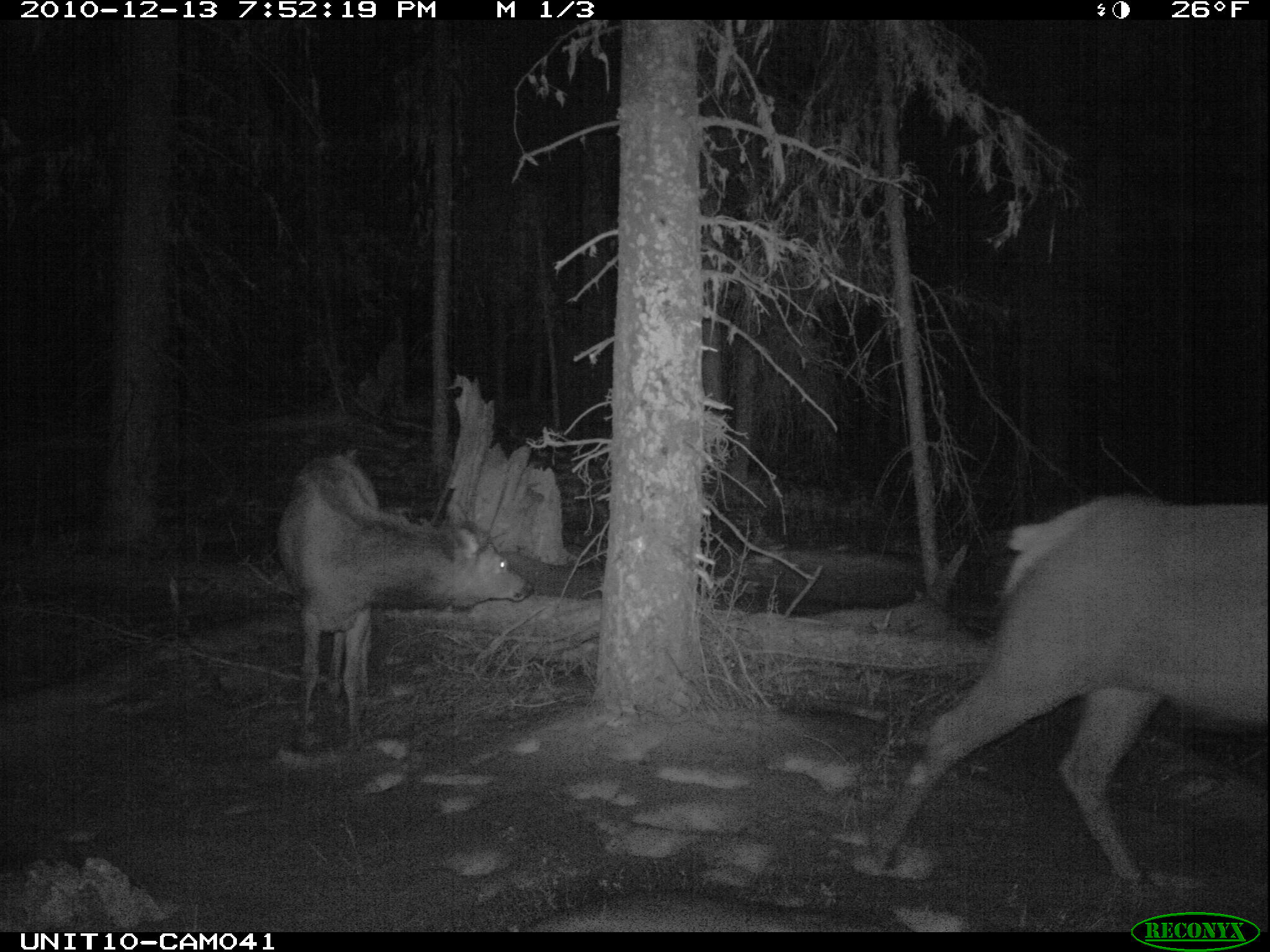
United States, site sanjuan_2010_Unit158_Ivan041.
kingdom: Animalia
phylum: Chordata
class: Mammalia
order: Artiodactyla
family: Cervidae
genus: Cervus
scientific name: Cervus elaphus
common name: red deer